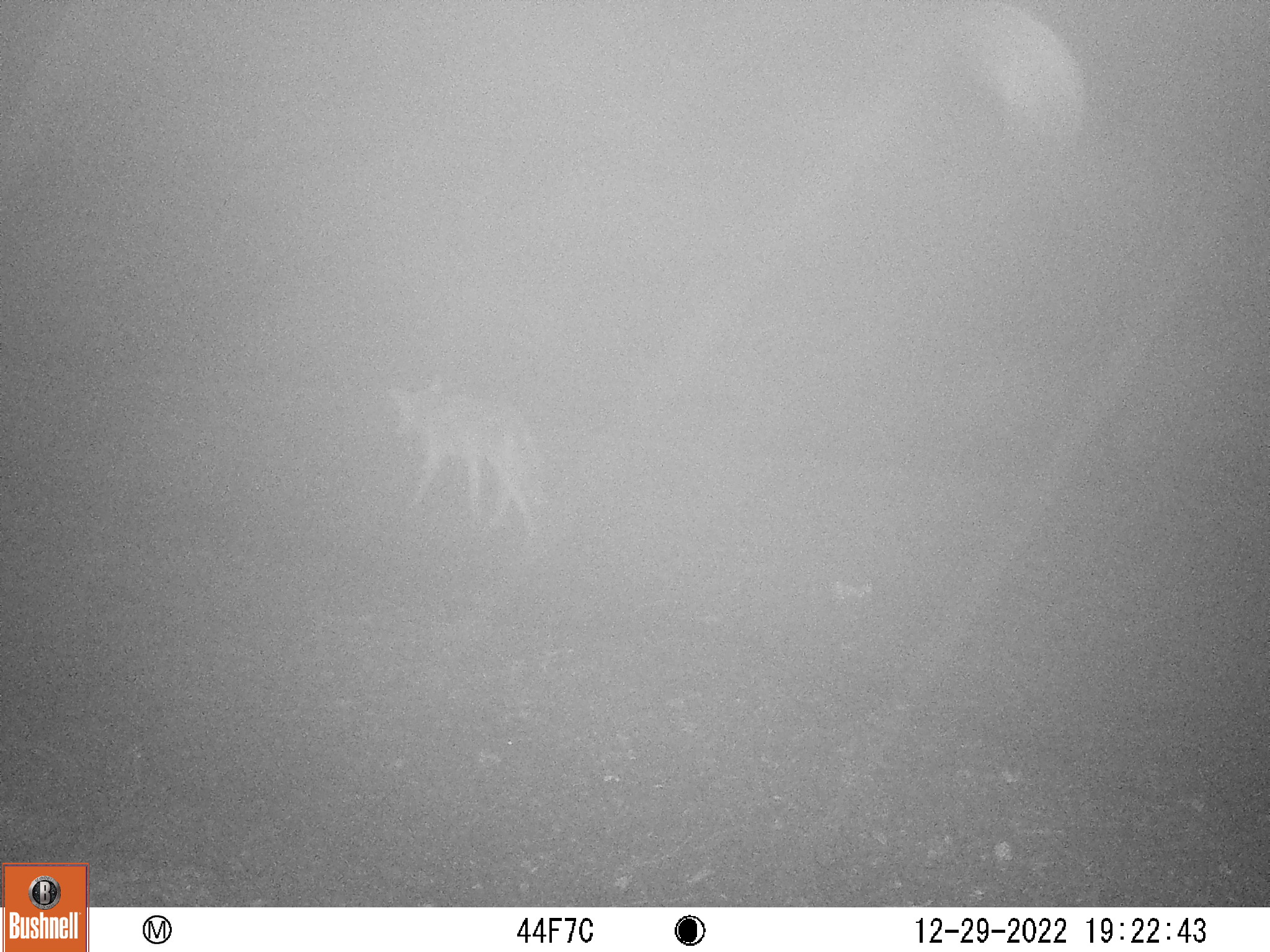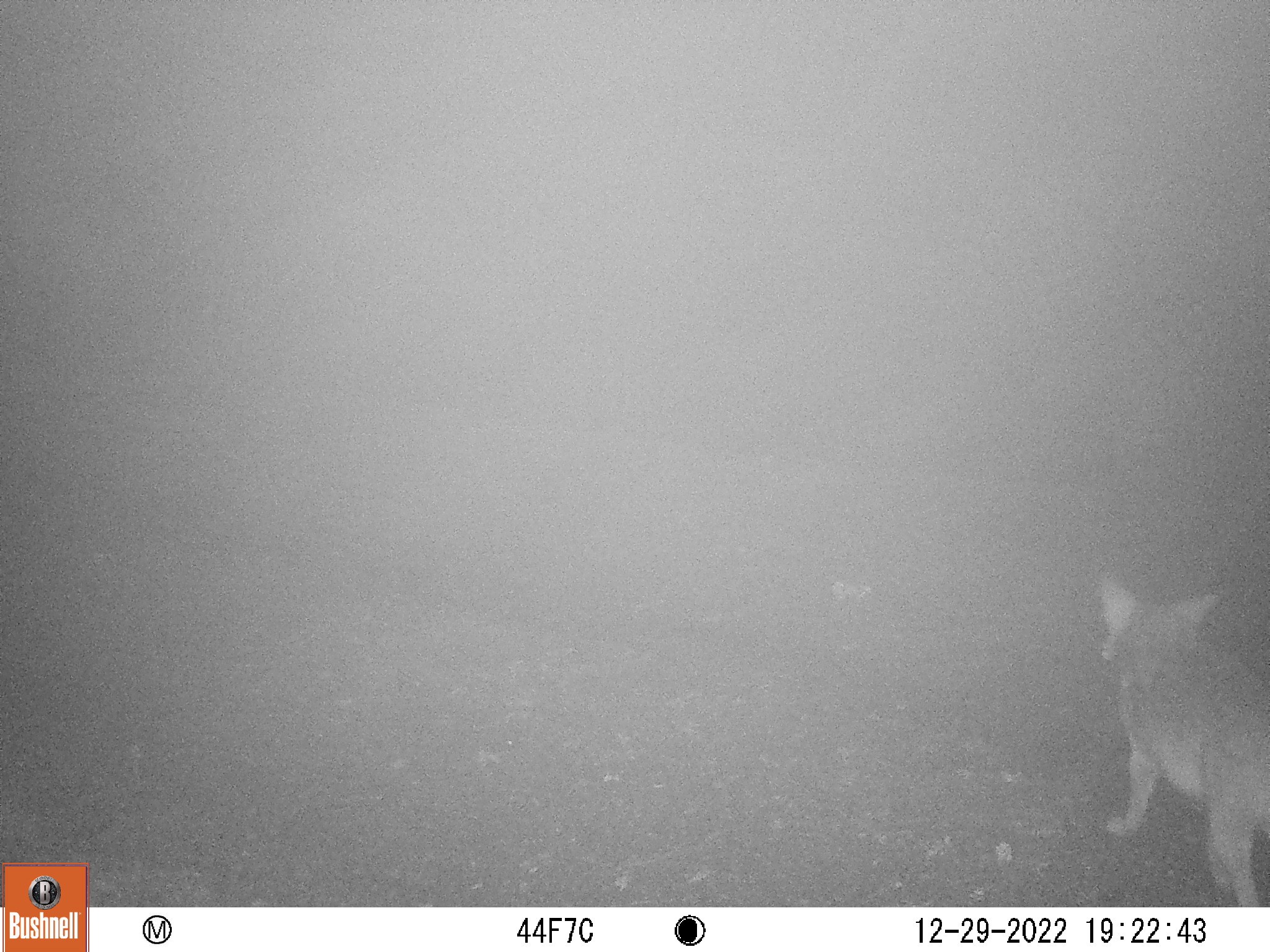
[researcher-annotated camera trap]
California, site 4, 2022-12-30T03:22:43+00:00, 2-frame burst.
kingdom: Animalia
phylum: Chordata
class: Mammalia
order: Carnivora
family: Canidae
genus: Canis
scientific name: Canis latrans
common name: coyote